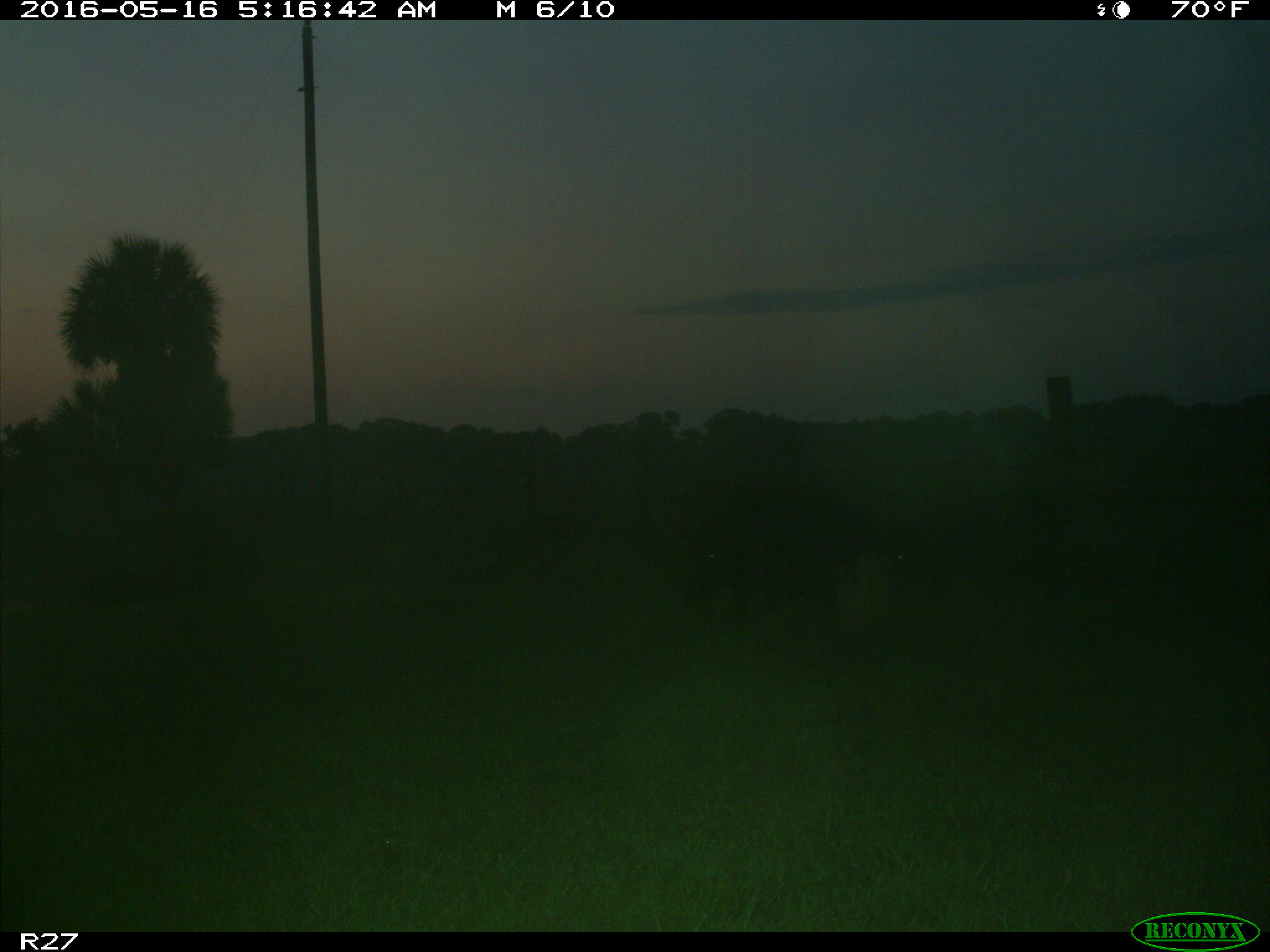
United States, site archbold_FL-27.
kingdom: Animalia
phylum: Chordata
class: Mammalia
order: Artiodactyla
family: Suidae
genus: Sus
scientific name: Sus scrofa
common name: wild boar